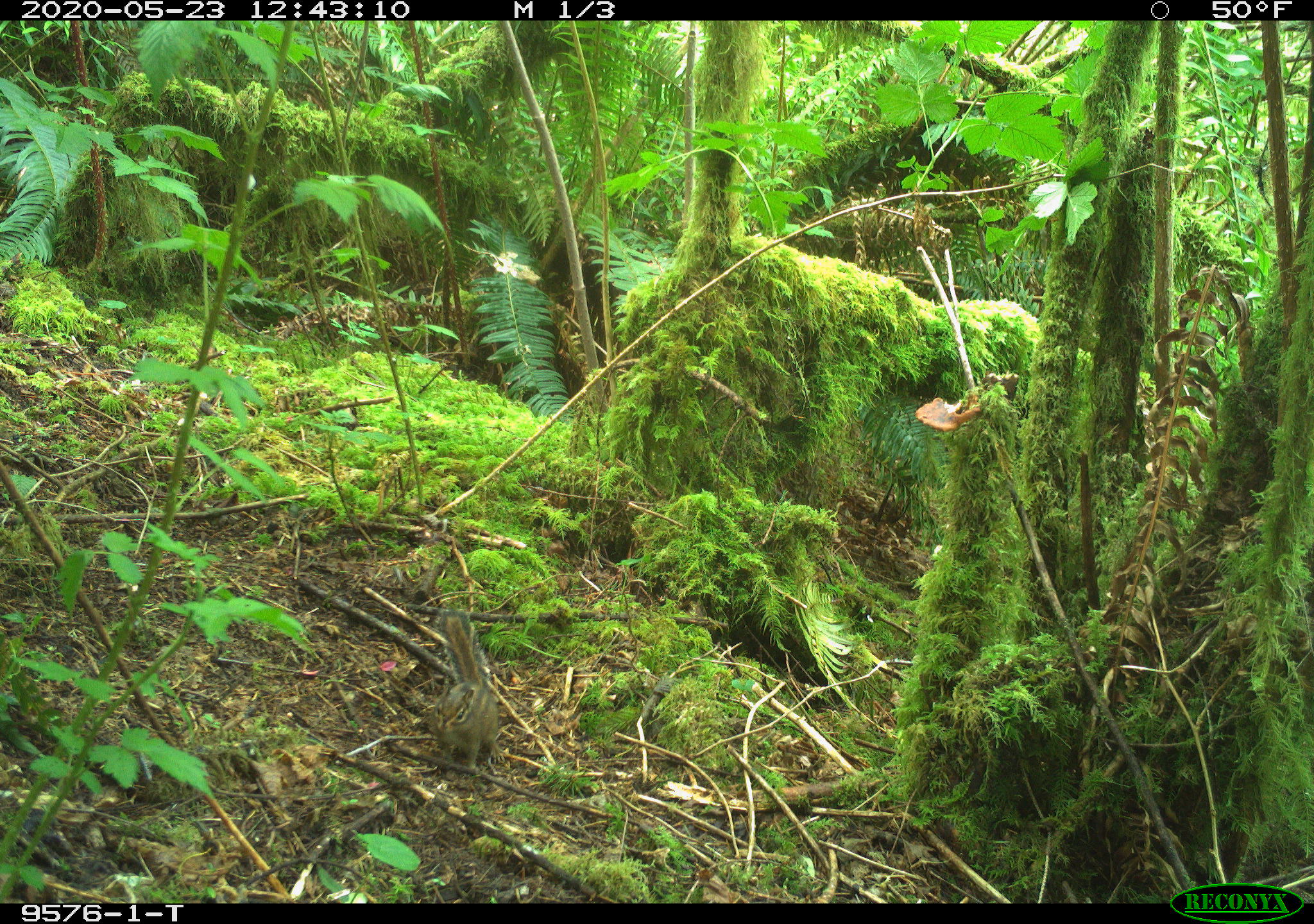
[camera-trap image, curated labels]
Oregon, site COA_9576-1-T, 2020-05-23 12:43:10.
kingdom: Animalia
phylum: Chordata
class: Mammalia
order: Rodentia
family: Sciuridae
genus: Neotamias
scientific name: Neotamias townsendii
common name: townsend's chipmunk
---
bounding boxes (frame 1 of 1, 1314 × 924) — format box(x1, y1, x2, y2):
townsend's chipmunk: box(422, 603, 505, 775)